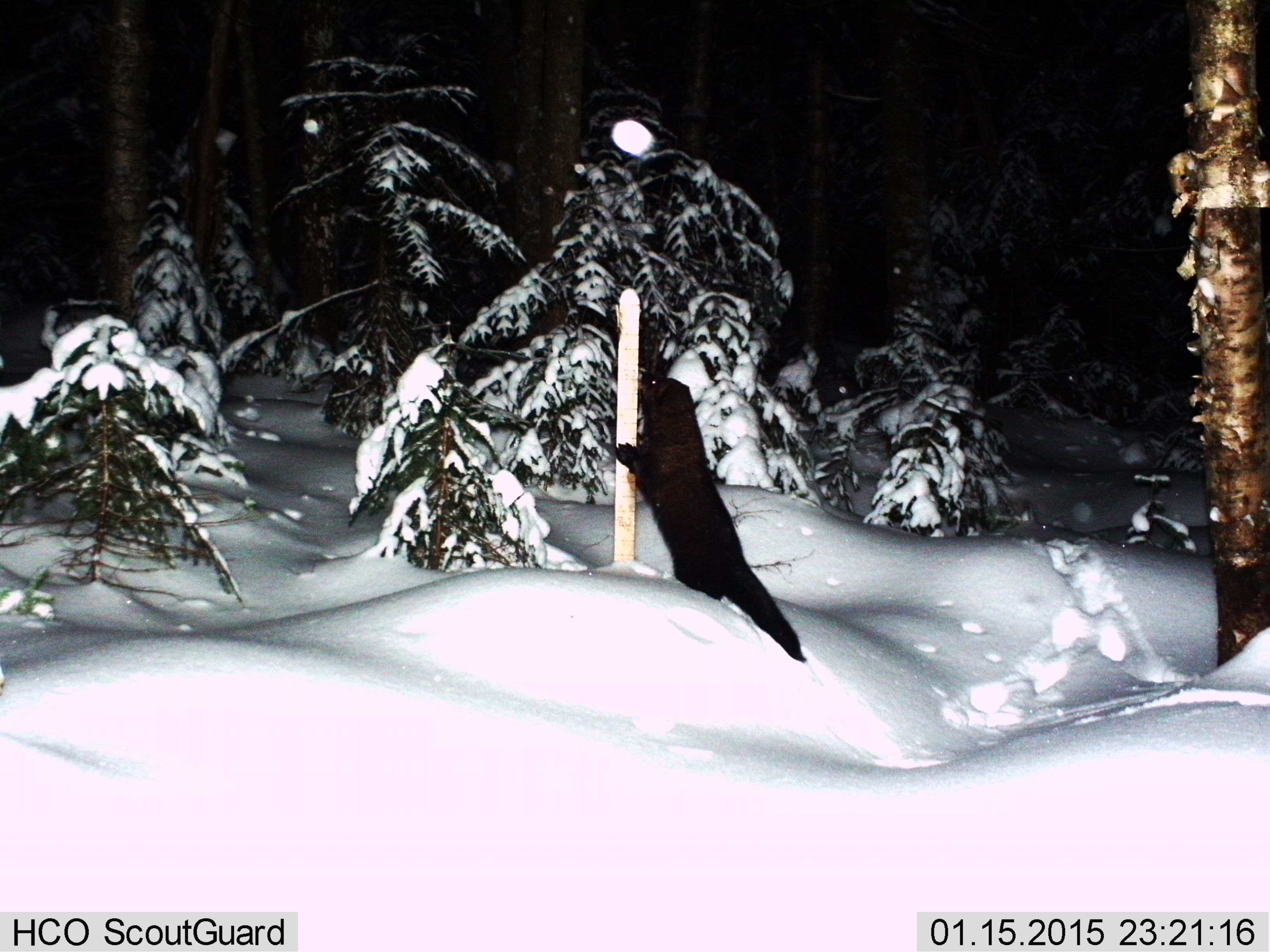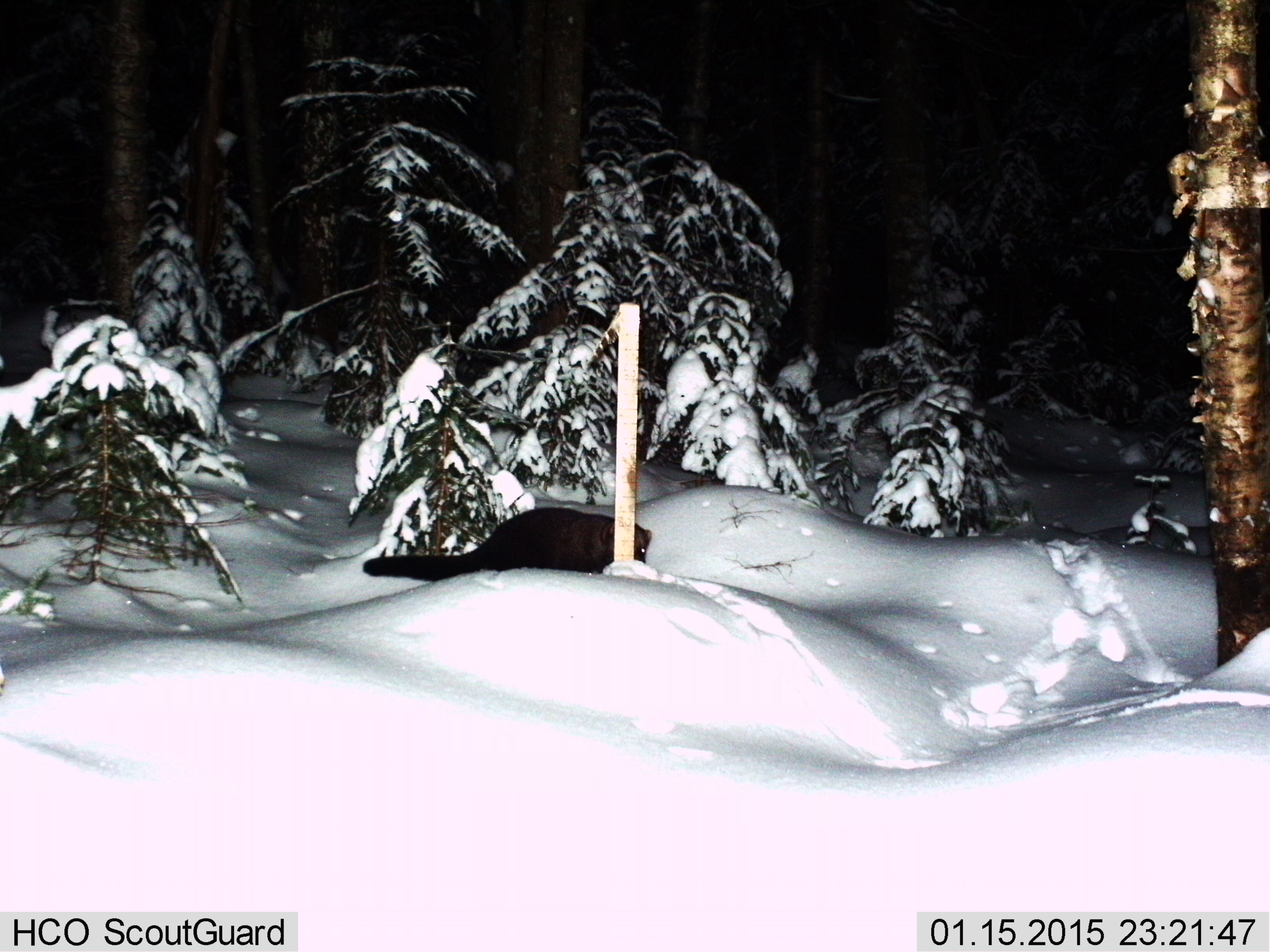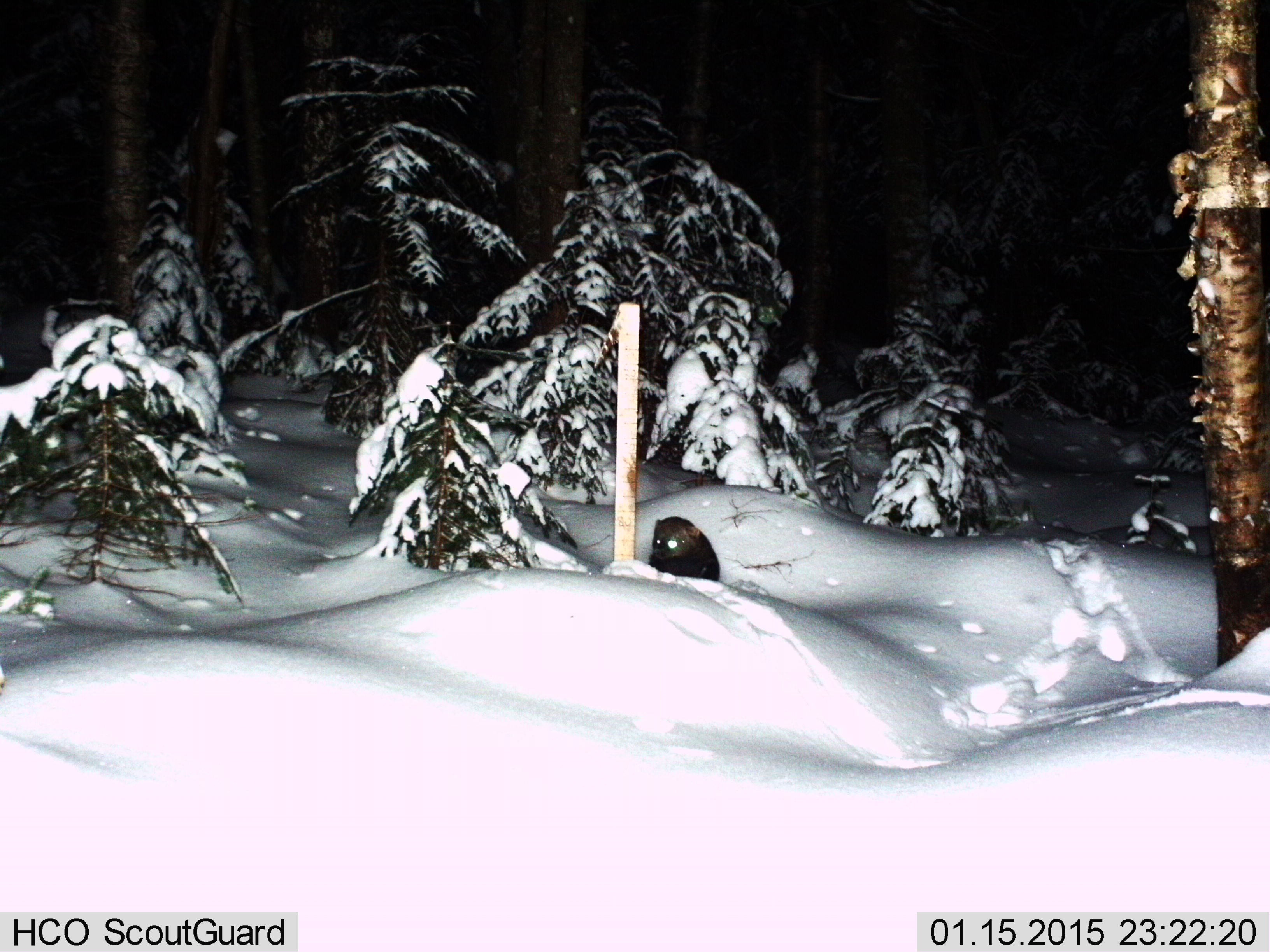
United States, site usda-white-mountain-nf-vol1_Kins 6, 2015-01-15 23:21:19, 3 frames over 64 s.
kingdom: Animalia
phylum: Chordata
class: Mammalia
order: Carnivora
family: Mustelidae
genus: Pekania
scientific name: Pekania pennanti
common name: fisher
Fisher (Pekania pennanti).